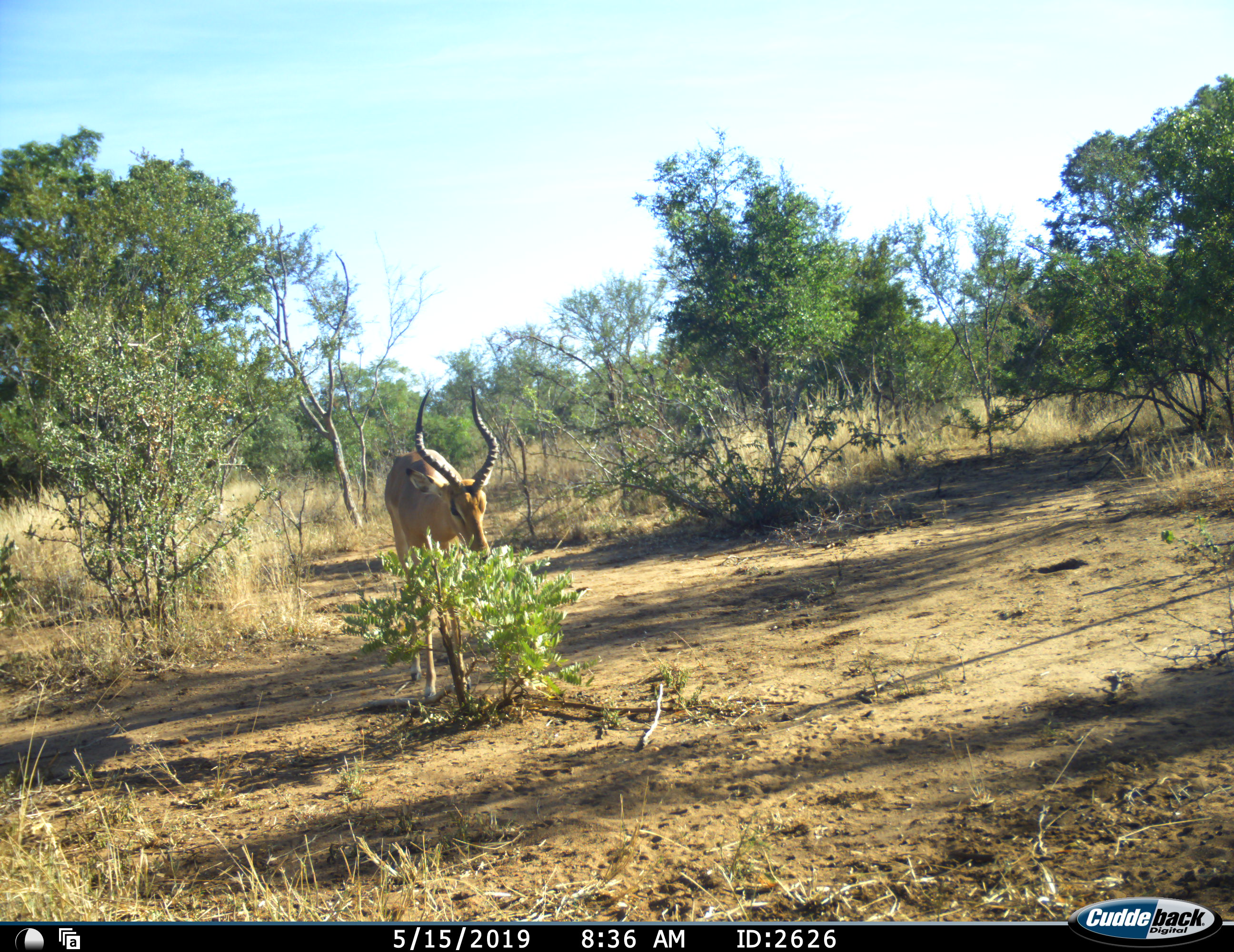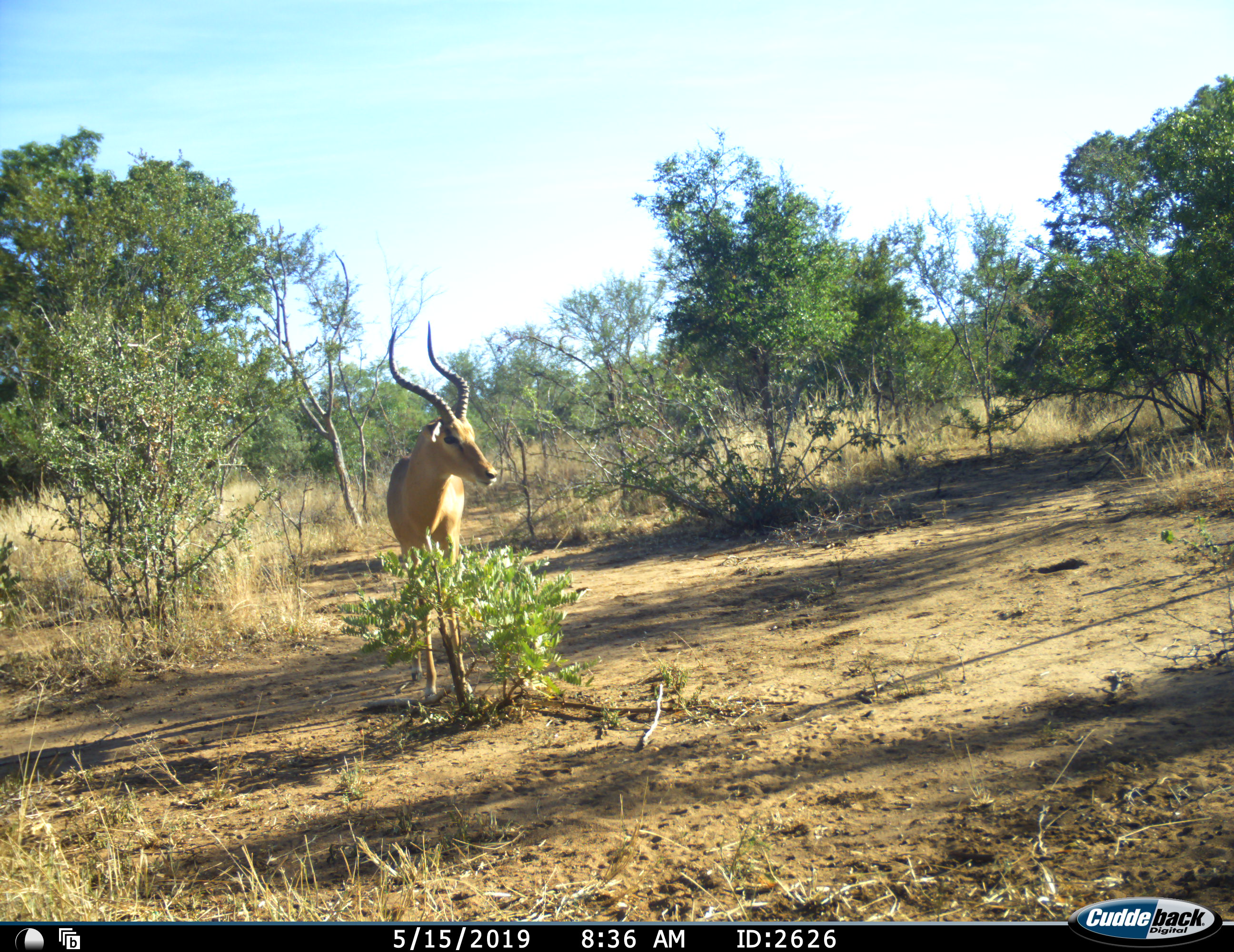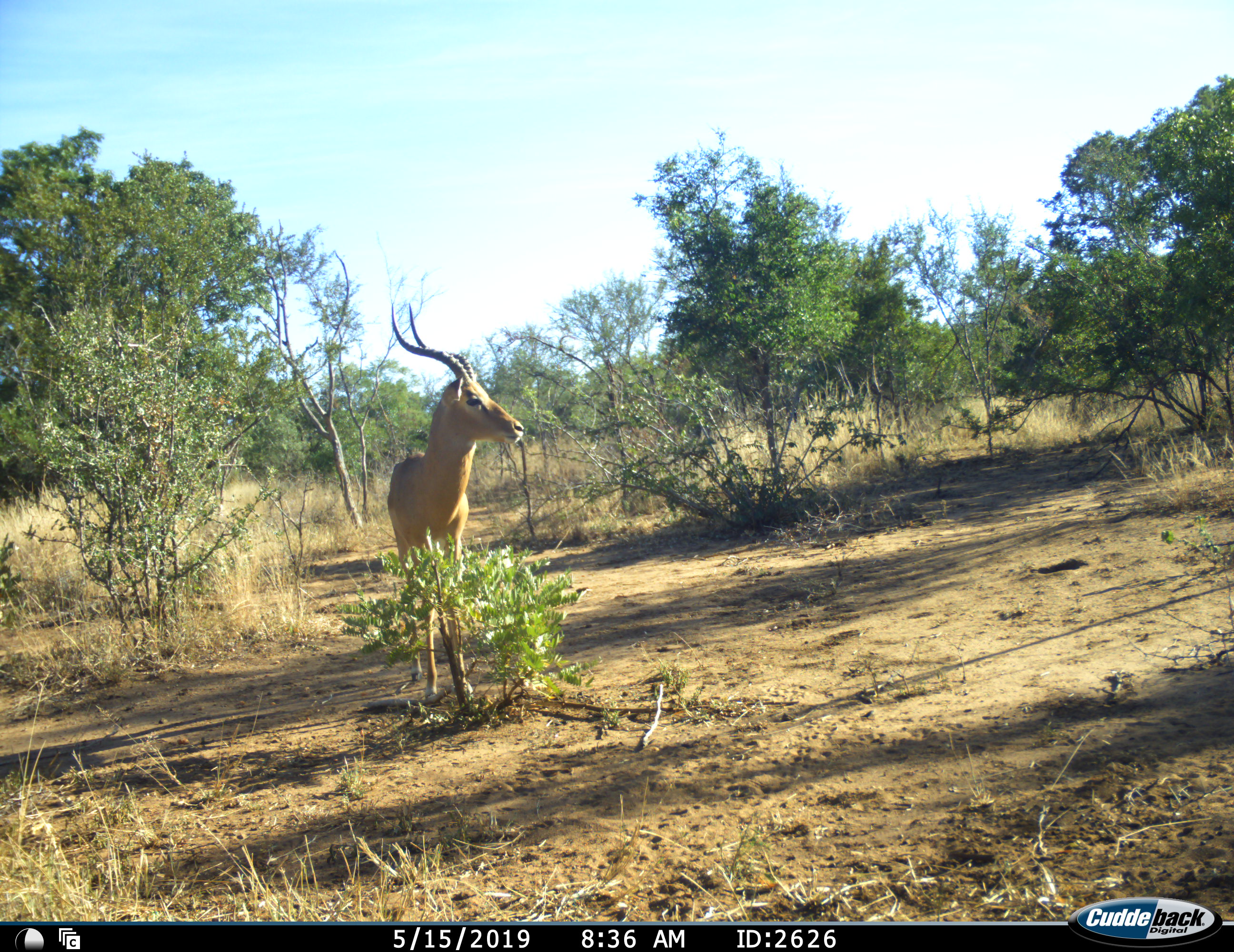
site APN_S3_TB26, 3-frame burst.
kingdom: Animalia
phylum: Chordata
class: Mammalia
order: Artiodactyla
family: Bovidae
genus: Aepyceros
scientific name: Aepyceros melampus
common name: impala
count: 1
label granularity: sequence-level